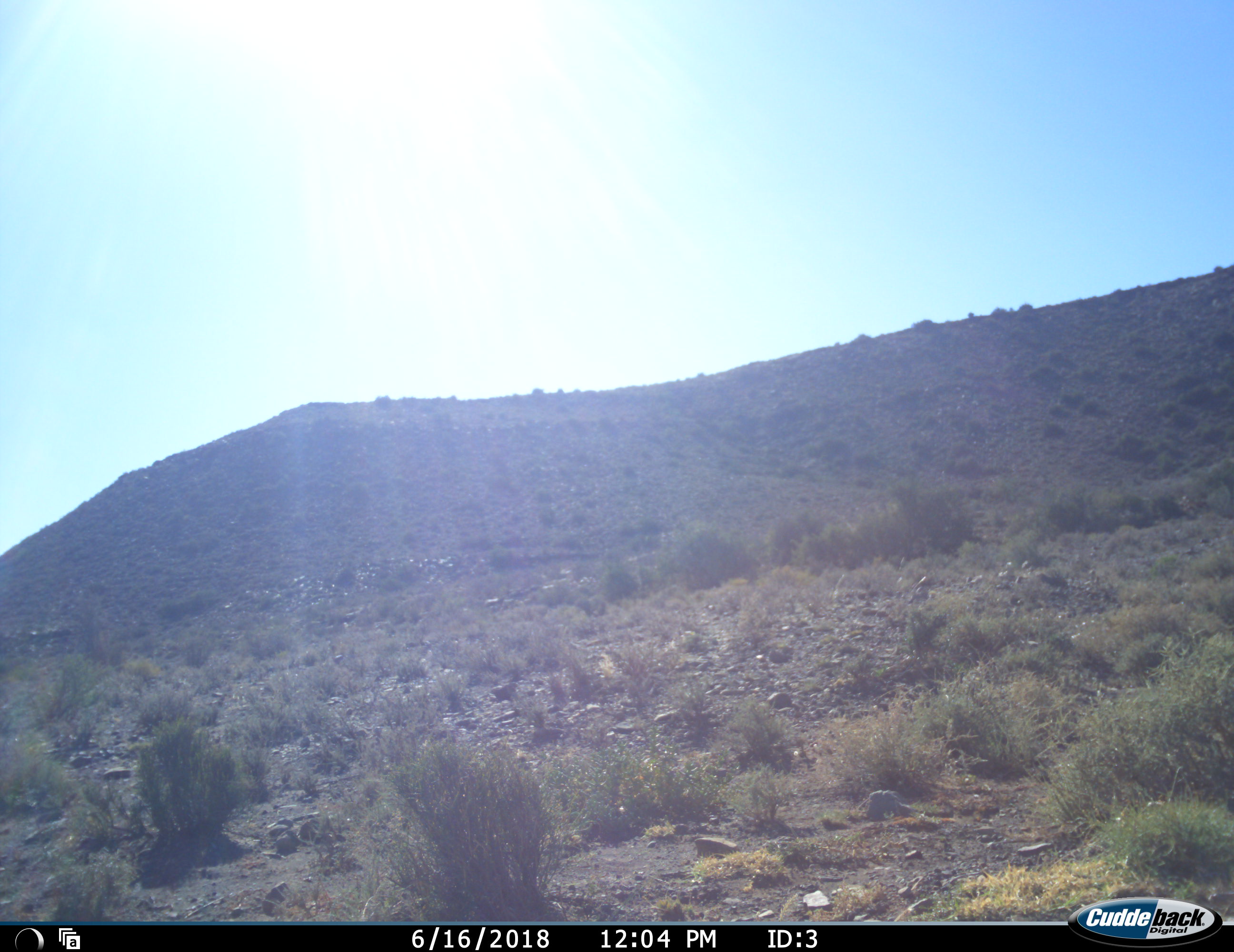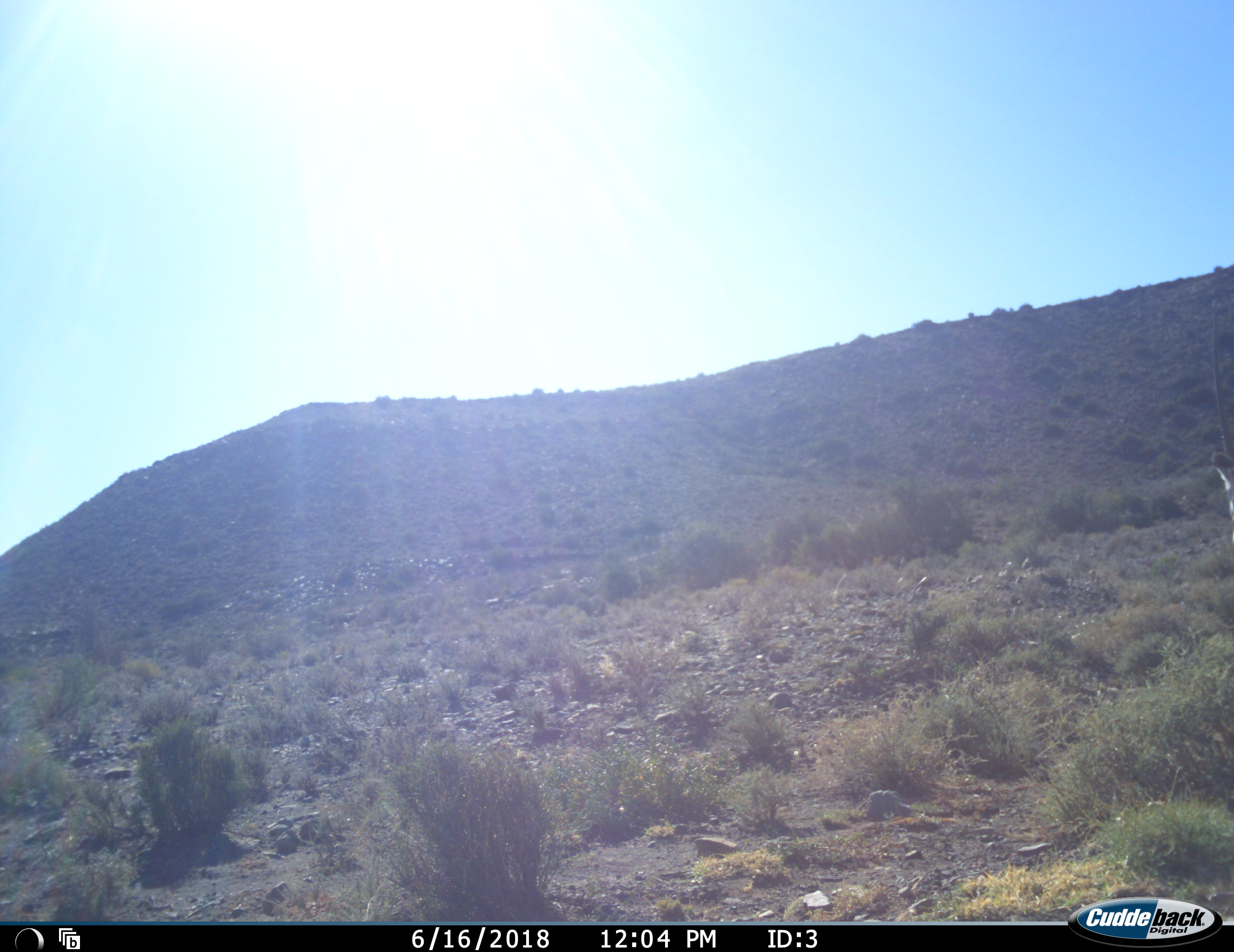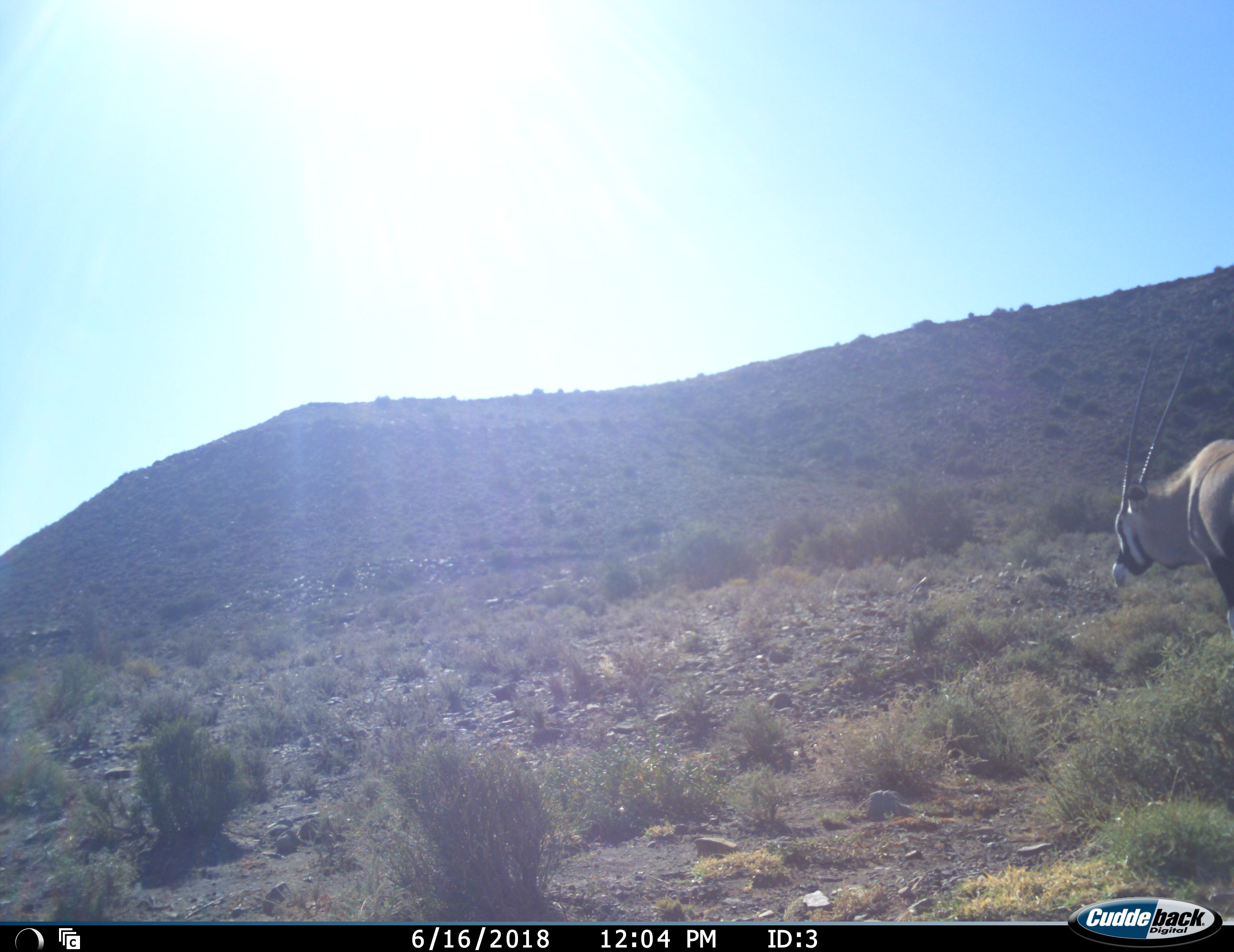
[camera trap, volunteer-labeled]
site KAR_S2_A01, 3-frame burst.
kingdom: Animalia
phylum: Chordata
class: Mammalia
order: Artiodactyla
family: Bovidae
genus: Oryx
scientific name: Oryx gazella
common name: gemsbok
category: oryx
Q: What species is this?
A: Oryx (gemsbok) (Oryx gazella).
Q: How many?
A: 1.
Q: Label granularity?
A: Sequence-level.